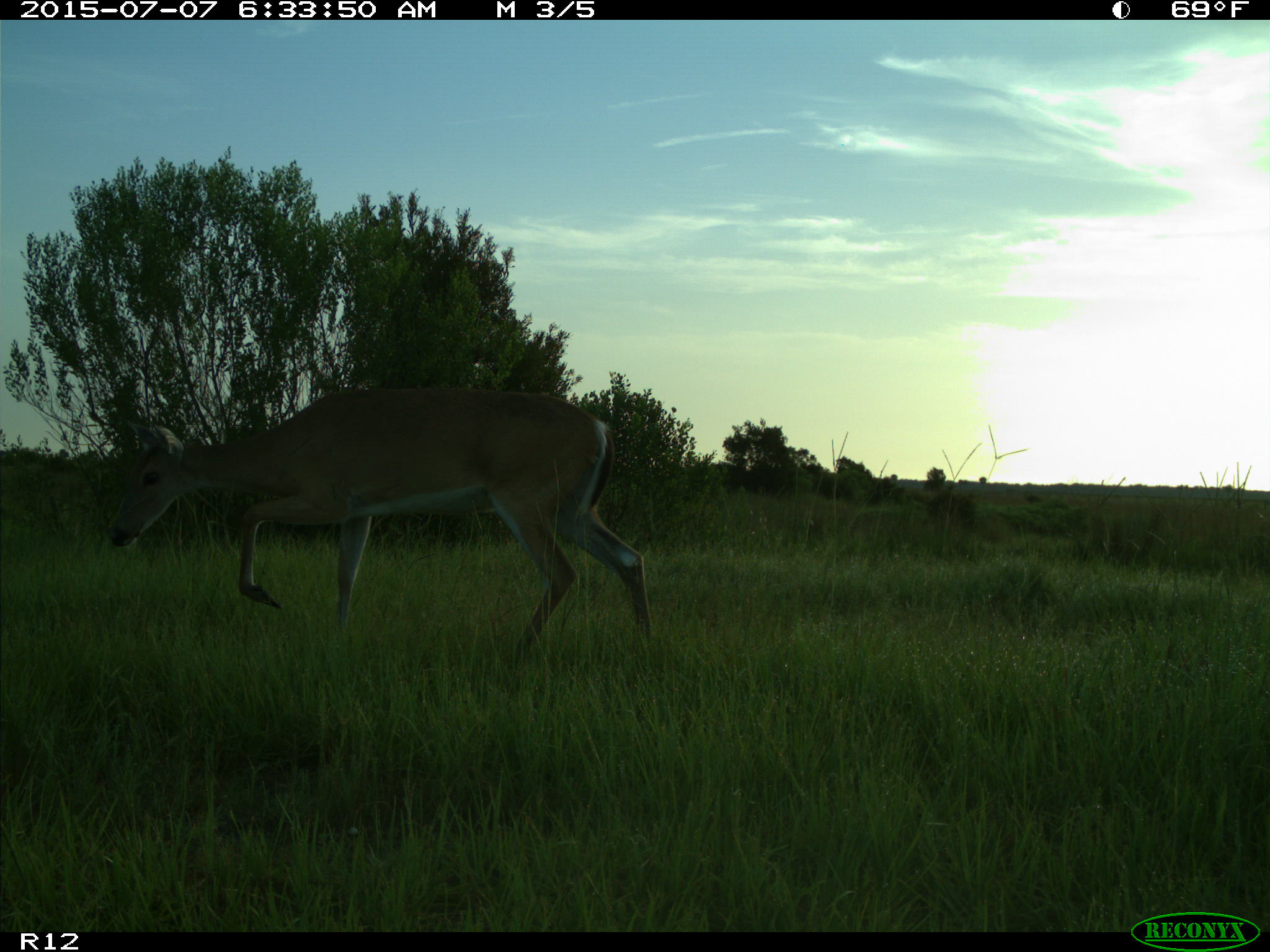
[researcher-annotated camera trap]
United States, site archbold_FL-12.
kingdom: Animalia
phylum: Chordata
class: Mammalia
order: Artiodactyla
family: Cervidae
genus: Odocoileus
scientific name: Odocoileus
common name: deer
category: unidentified deer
Unidentified deer (deer) (Odocoileus).